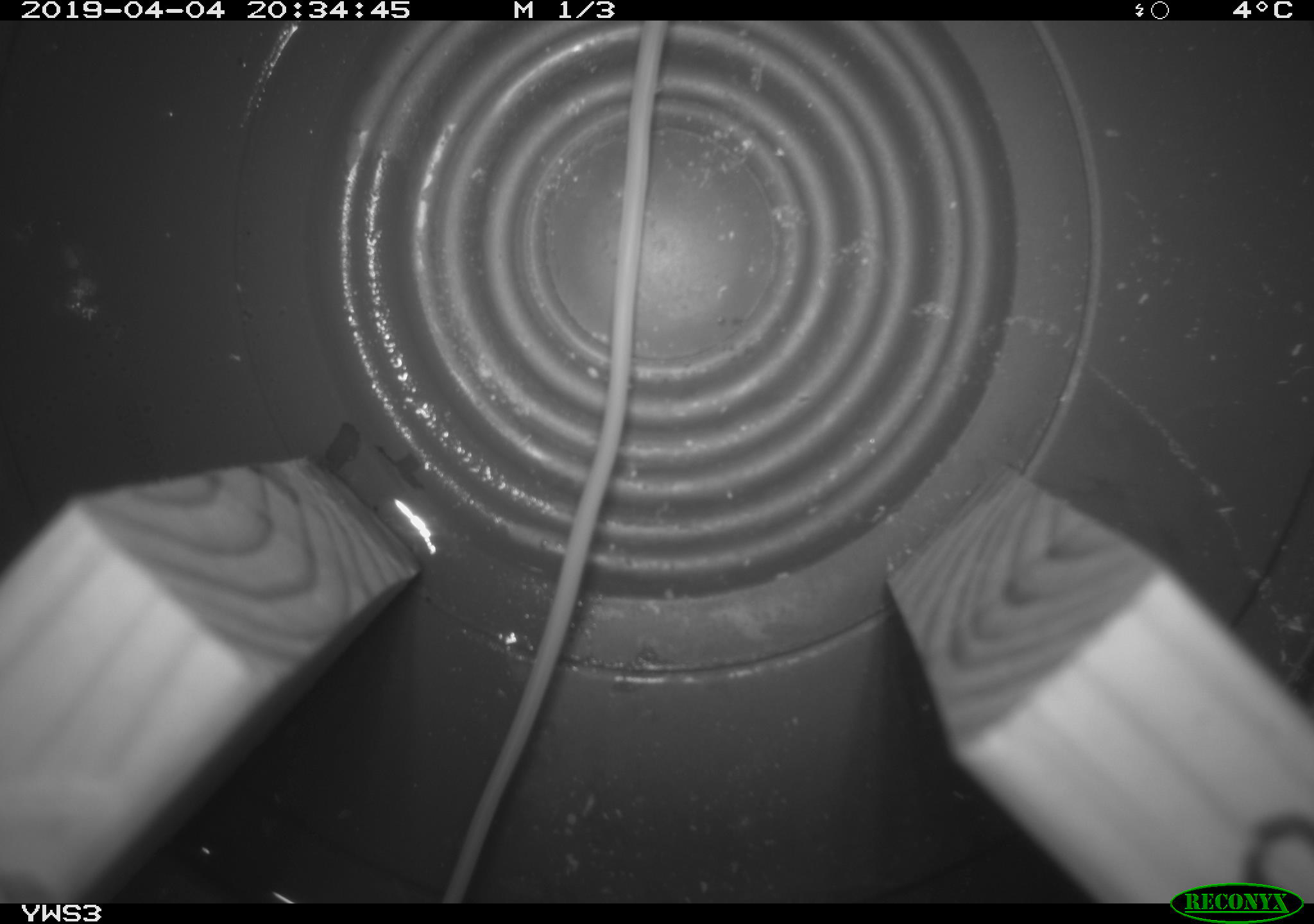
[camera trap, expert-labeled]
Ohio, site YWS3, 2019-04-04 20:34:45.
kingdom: Animalia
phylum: Chordata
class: Mammalia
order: Rodentia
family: Zapodidae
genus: Napaeozapus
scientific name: Napaeozapus insignis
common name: woodland jumping mouse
Woodland jumping mouse (Napaeozapus insignis).